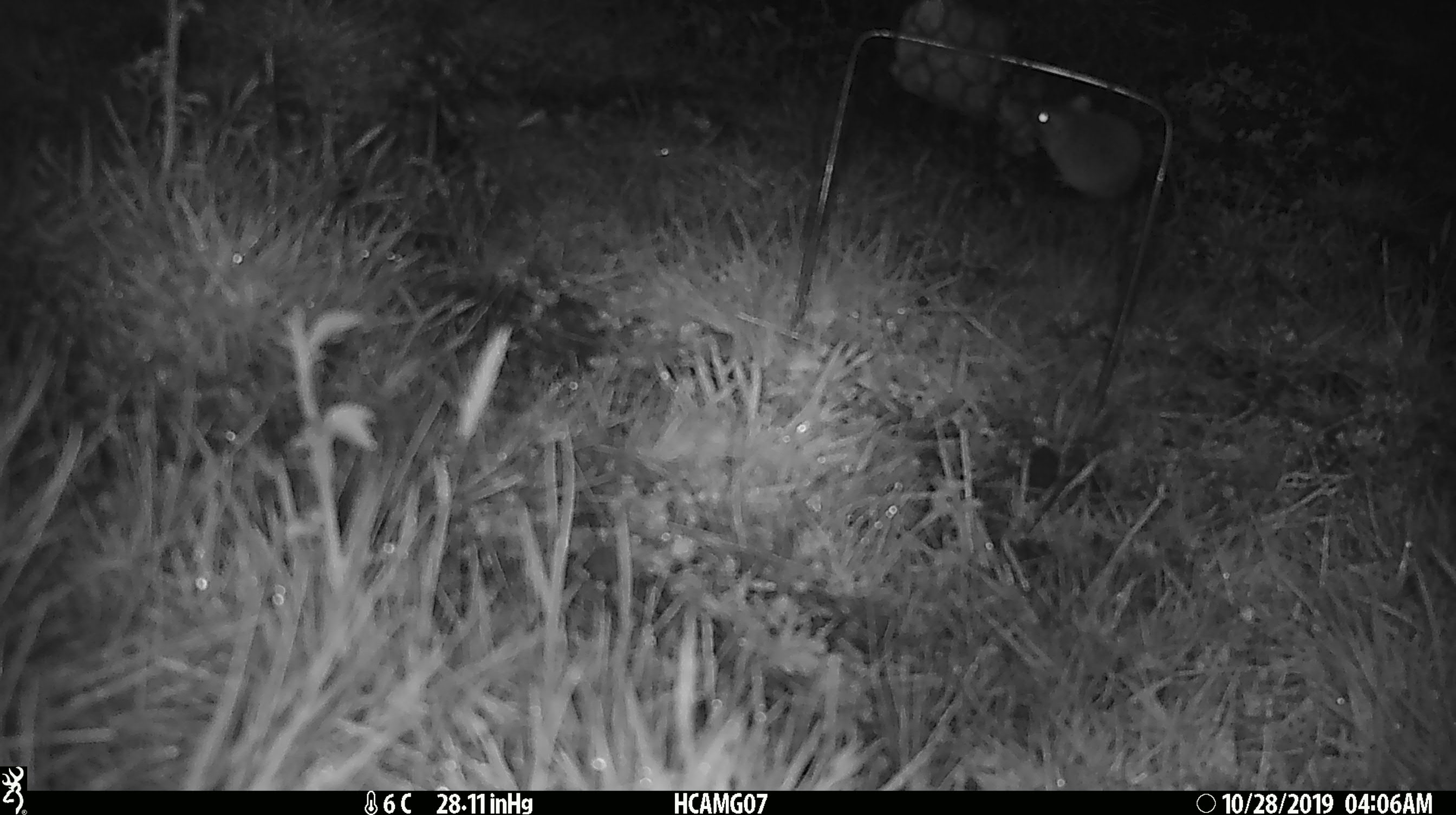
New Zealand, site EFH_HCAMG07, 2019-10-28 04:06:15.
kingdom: Animalia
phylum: Chordata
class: Mammalia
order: Rodentia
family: Muridae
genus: Mus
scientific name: Mus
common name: mouse